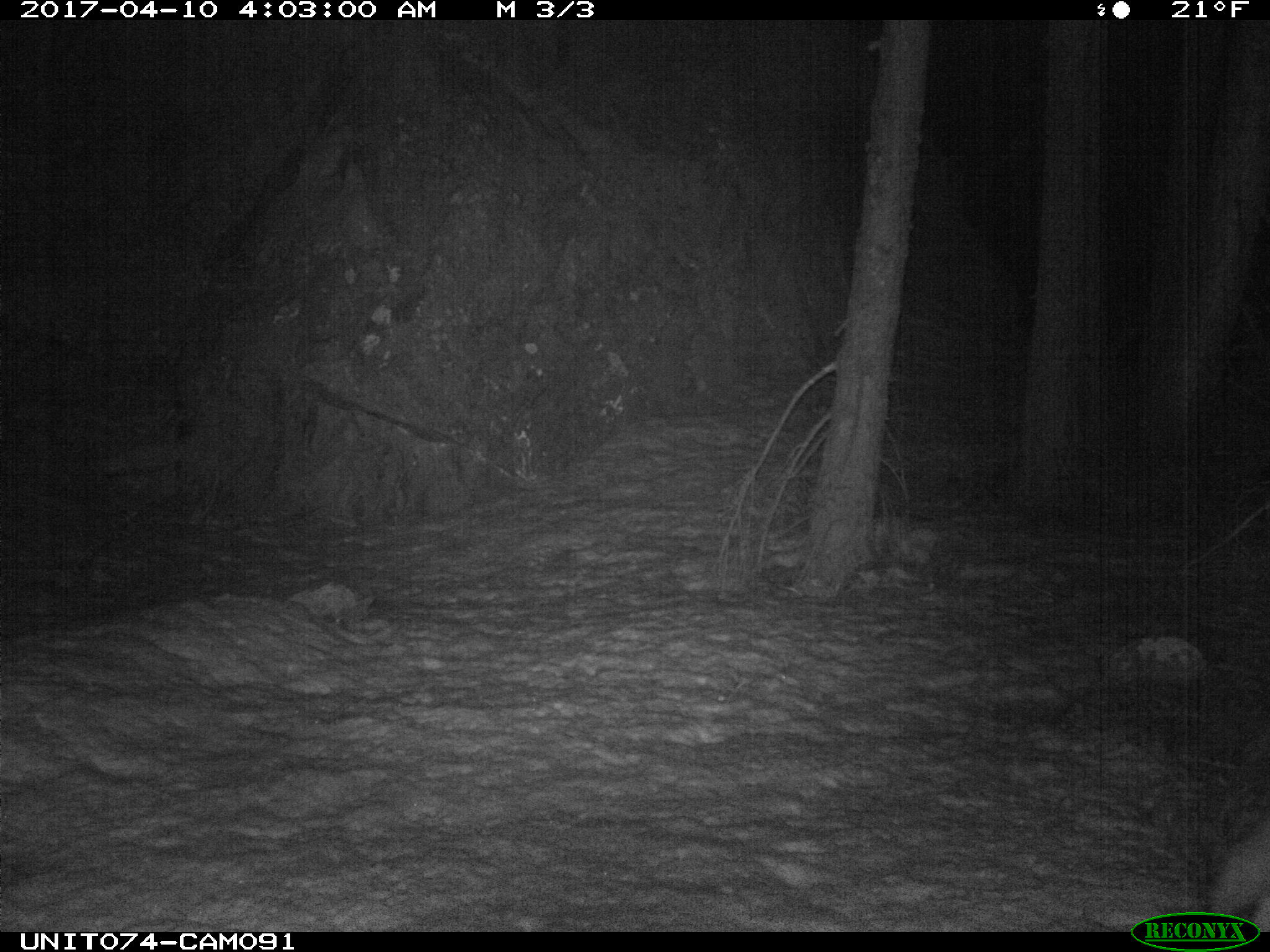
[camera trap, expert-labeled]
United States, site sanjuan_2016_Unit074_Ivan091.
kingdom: Animalia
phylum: Chordata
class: Mammalia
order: Carnivora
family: Canidae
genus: Canis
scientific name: Canis latrans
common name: coyote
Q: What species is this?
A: Canis latrans (coyote).